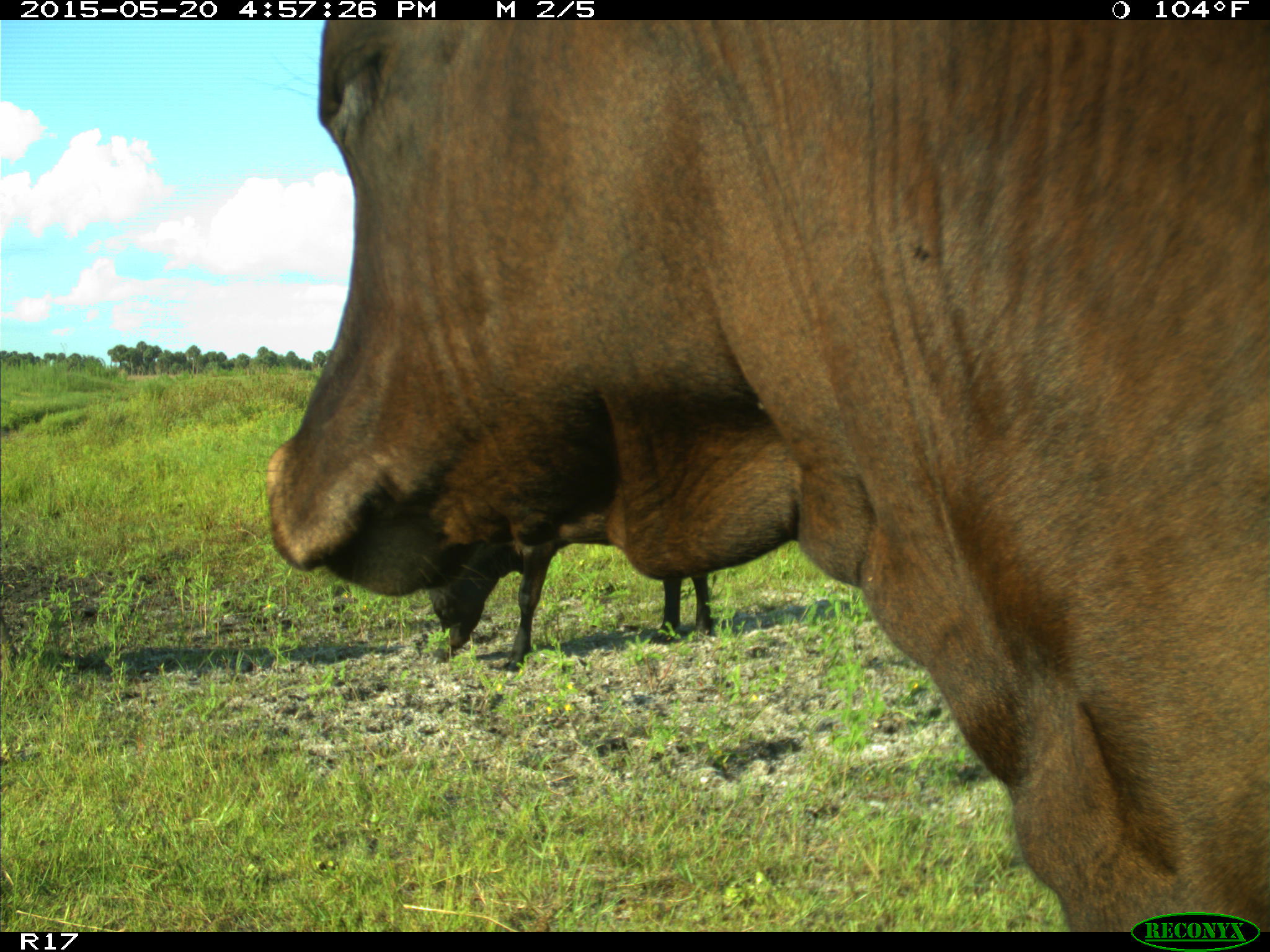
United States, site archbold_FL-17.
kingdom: Animalia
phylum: Chordata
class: Mammalia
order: Artiodactyla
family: Bovidae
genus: Bos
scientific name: Bos taurus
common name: domestic cow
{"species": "Bos taurus (domestic cow)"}